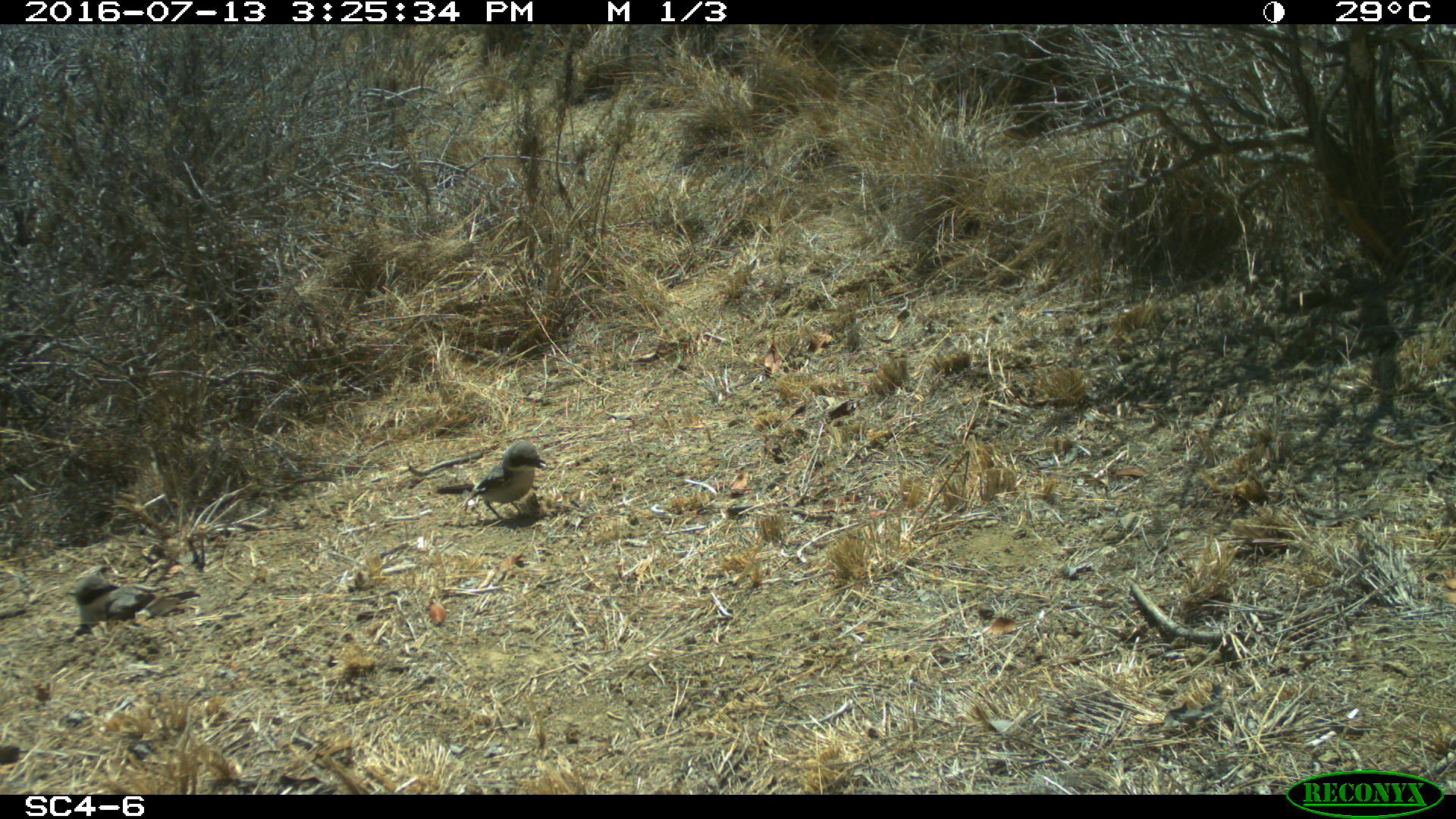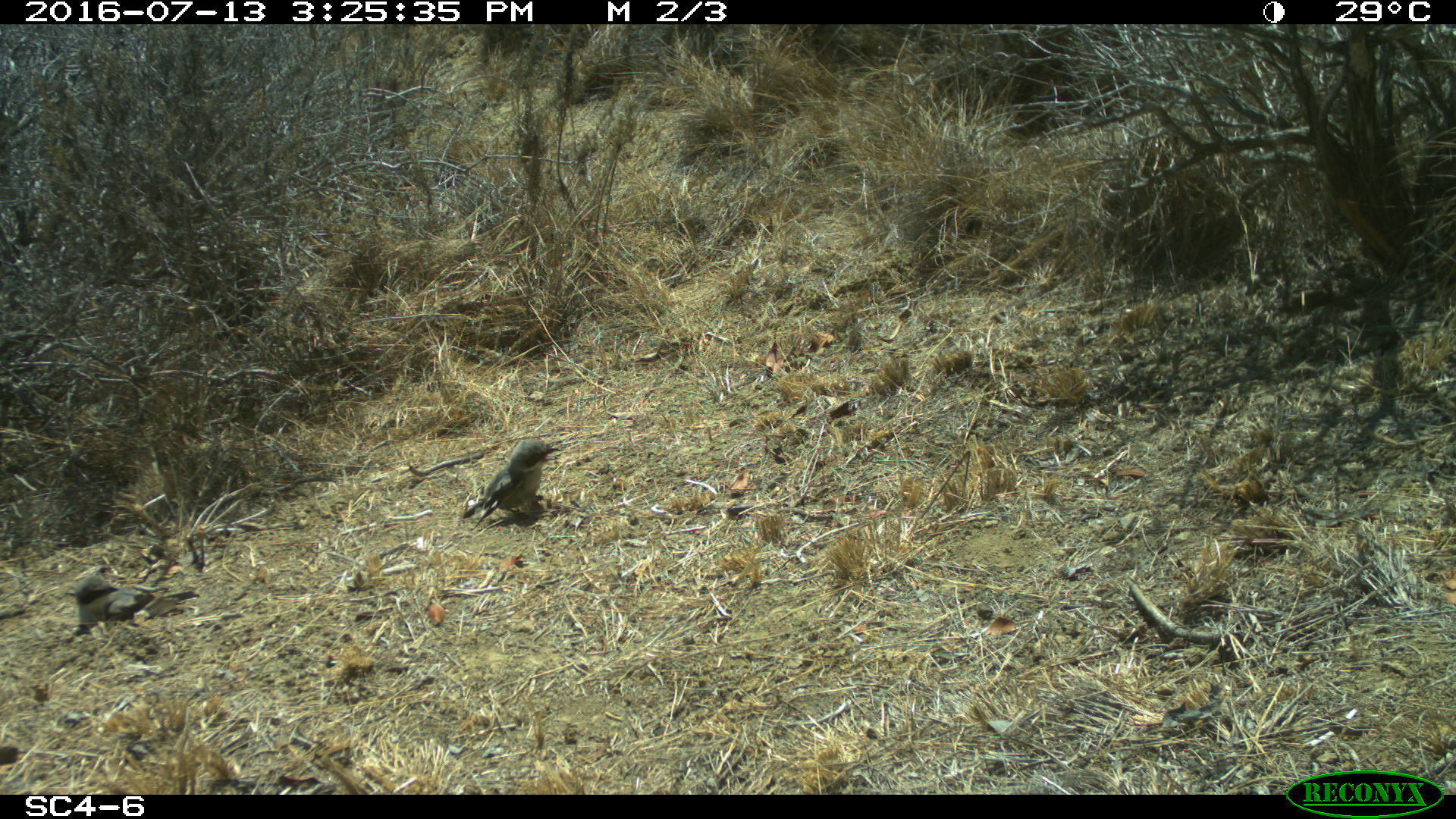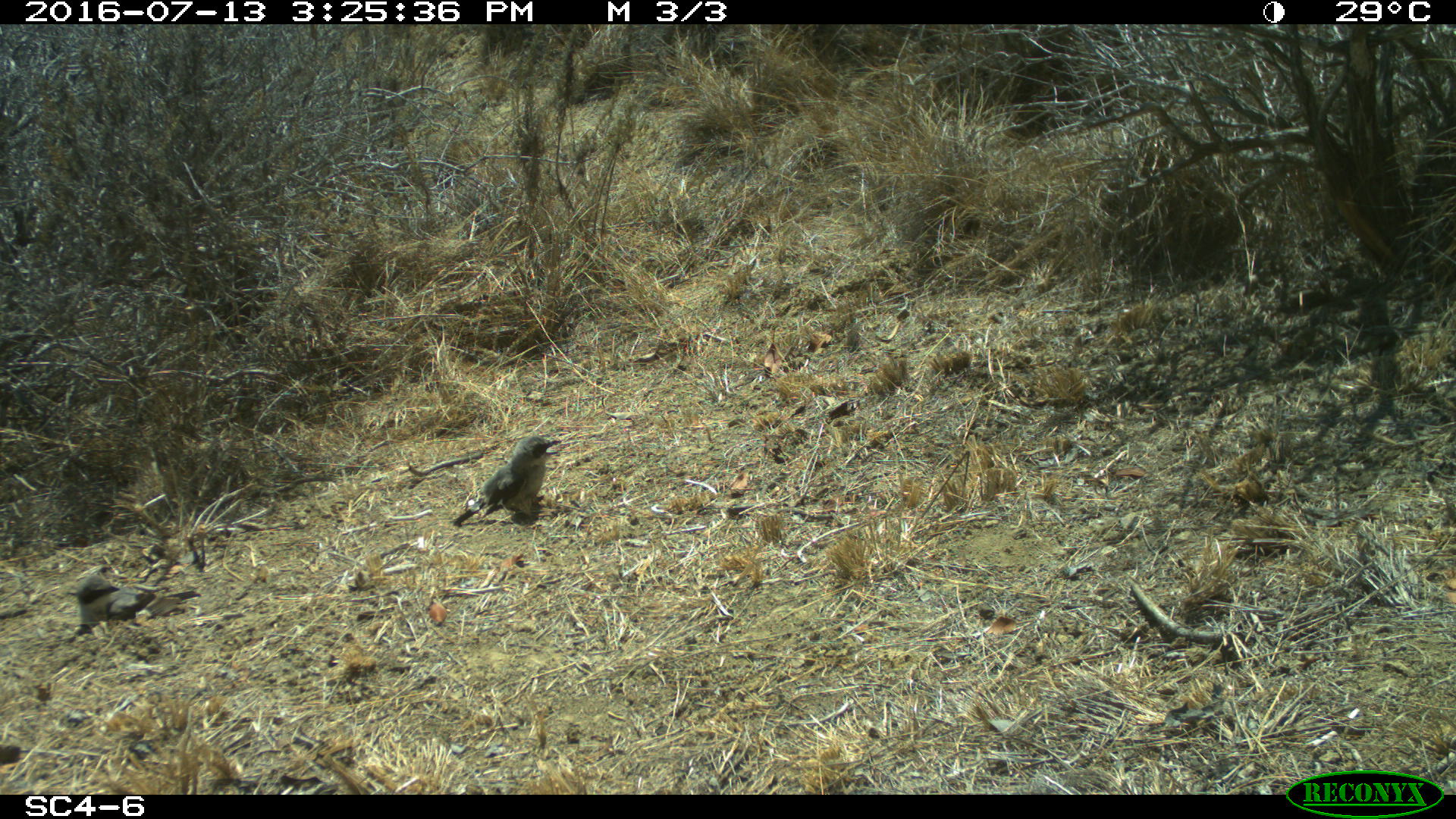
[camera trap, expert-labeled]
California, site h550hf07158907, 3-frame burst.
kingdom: Animalia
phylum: Chordata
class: Aves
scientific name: Aves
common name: bird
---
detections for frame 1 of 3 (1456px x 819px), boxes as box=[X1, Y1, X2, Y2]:
bird: box=[463, 442, 548, 524]; box=[76, 576, 199, 623]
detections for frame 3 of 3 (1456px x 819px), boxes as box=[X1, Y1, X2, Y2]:
bird: box=[453, 435, 563, 526]; box=[76, 573, 201, 626]